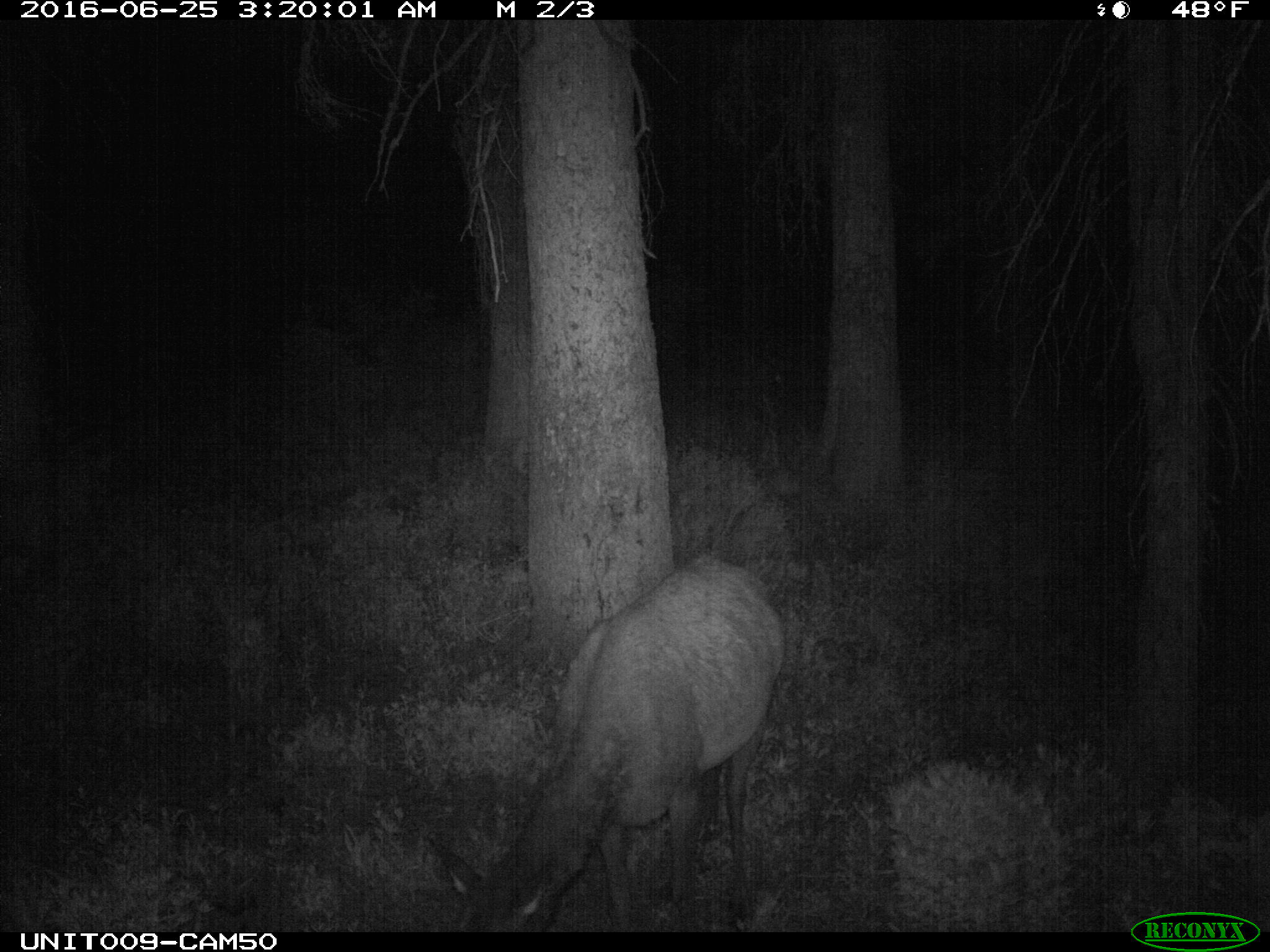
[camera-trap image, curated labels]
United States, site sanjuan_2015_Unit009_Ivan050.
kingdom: Animalia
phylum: Chordata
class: Mammalia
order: Artiodactyla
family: Cervidae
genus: Cervus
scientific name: Cervus elaphus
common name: red deer